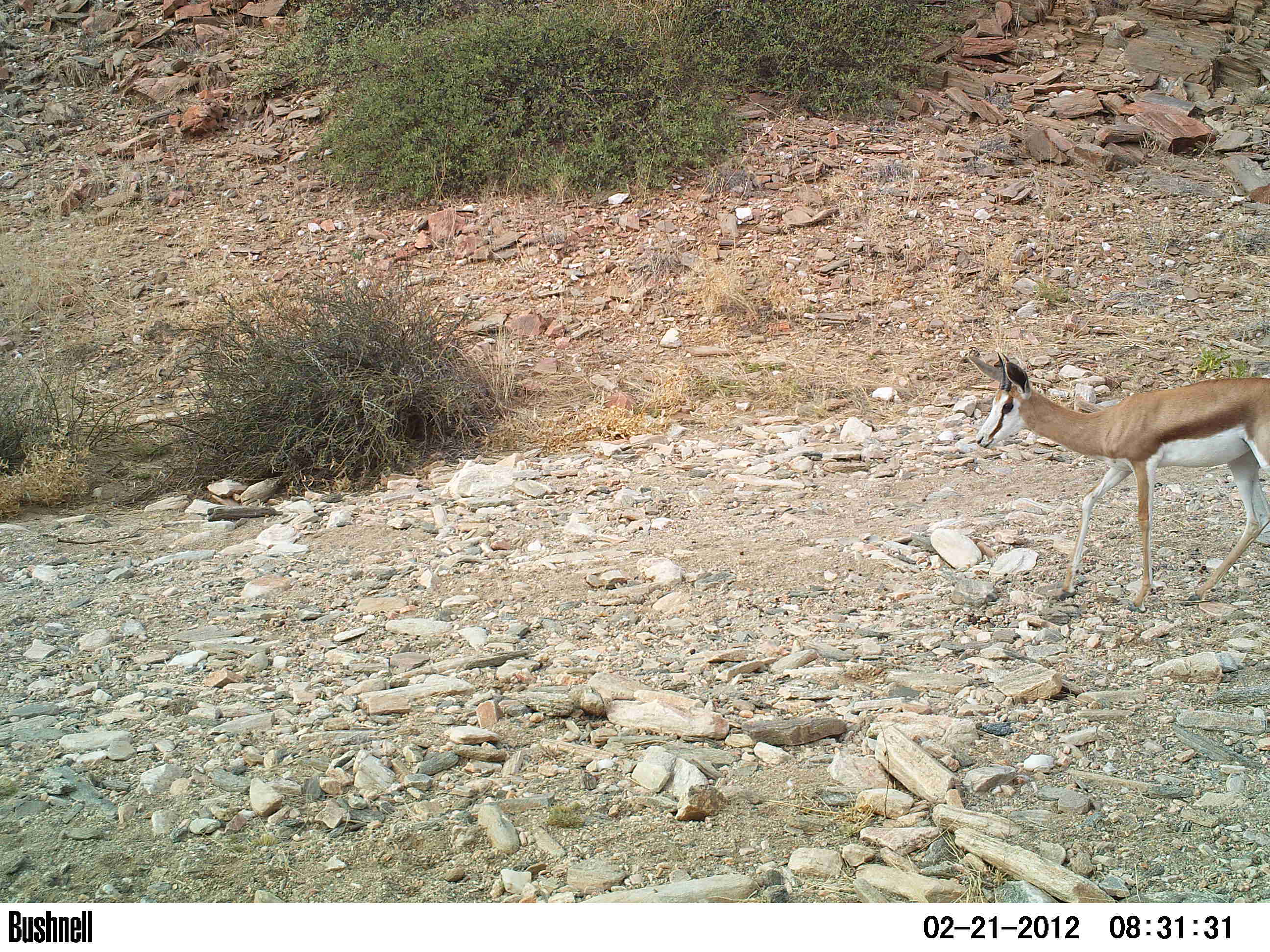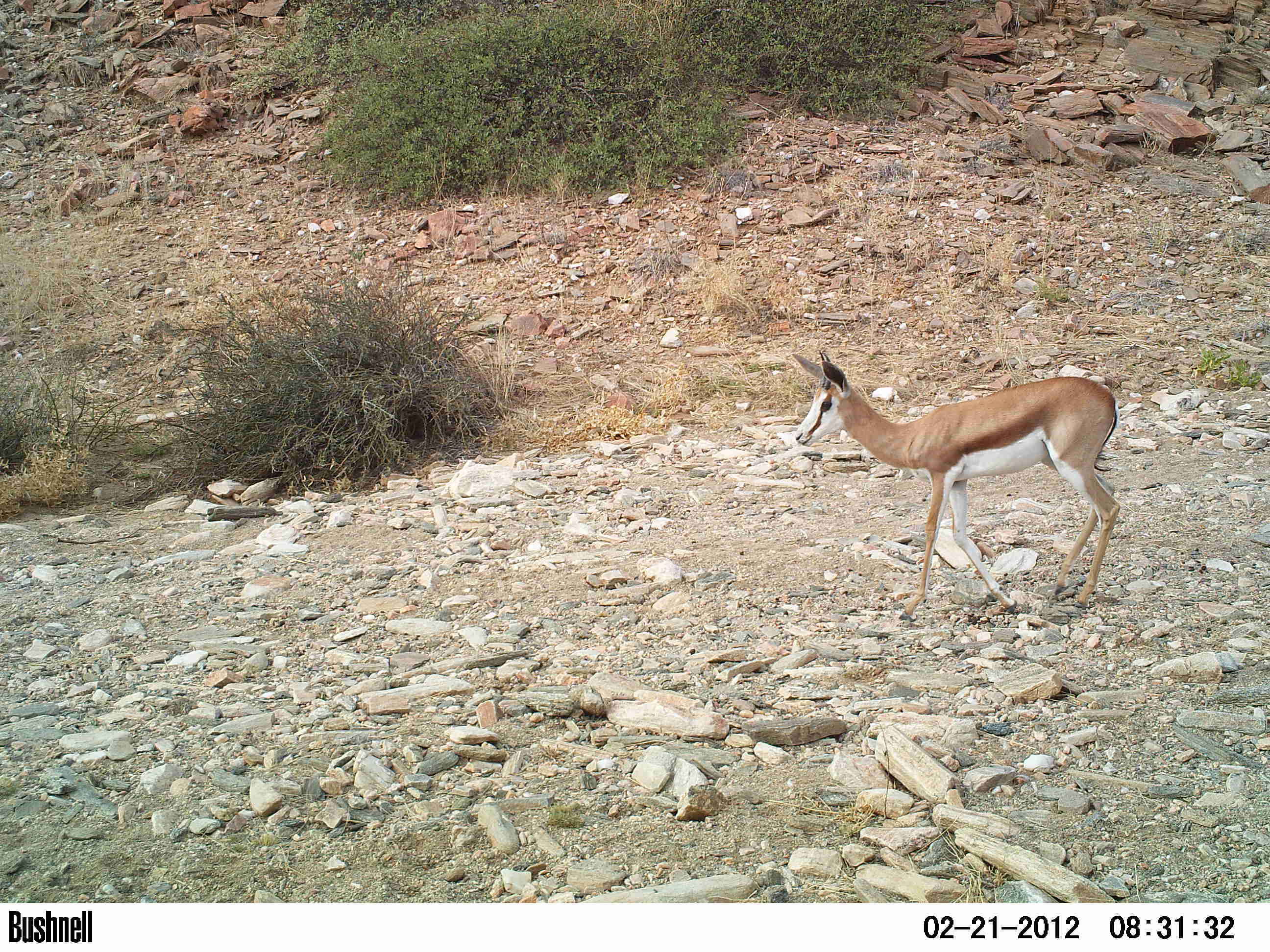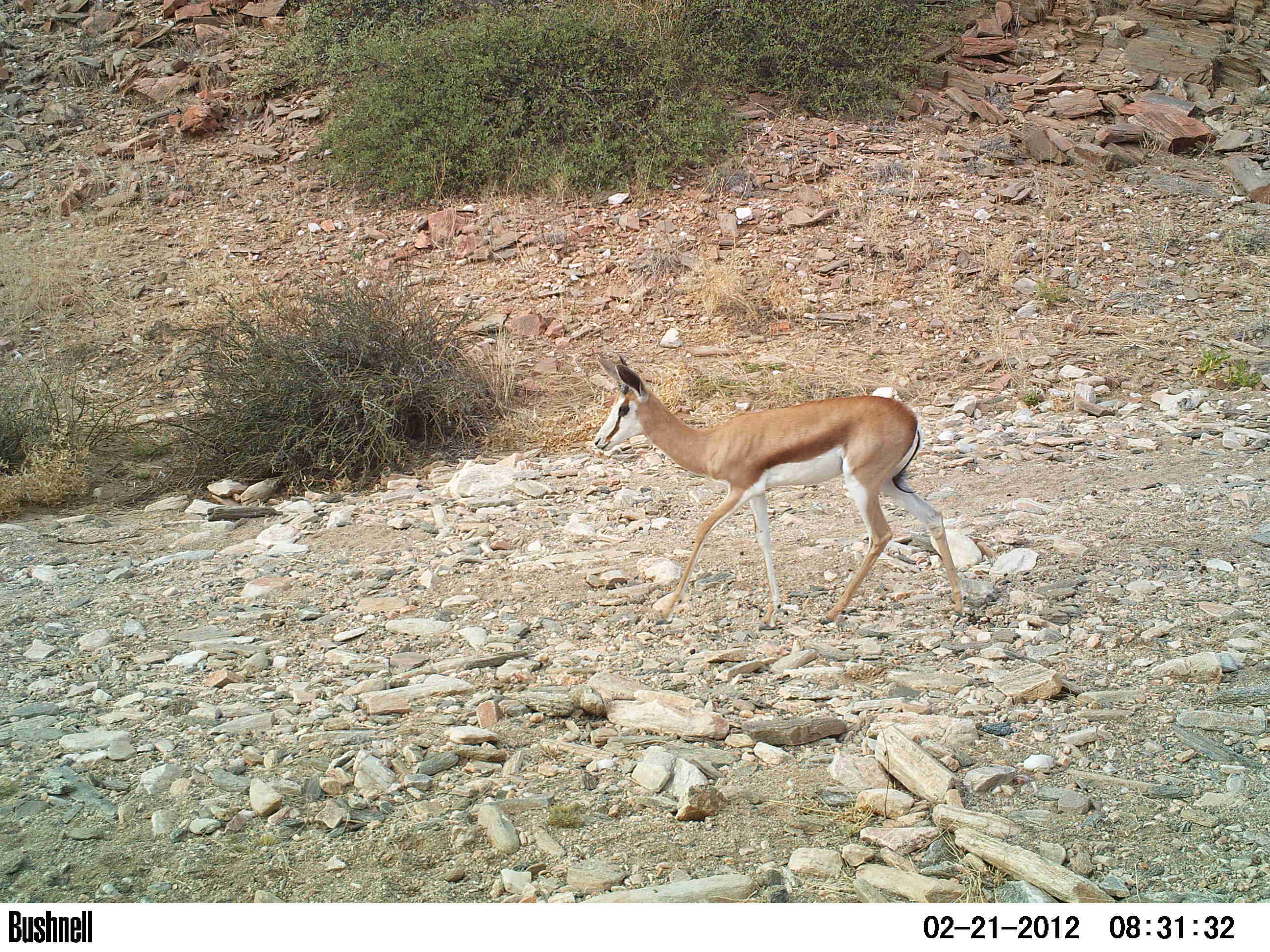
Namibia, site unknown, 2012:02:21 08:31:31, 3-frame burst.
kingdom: Animalia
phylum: Chordata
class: Mammalia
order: Artiodactyla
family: Bovidae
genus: Antidorcas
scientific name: Antidorcas marsupialis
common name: springbok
Antidorcas marsupialis (springbok).